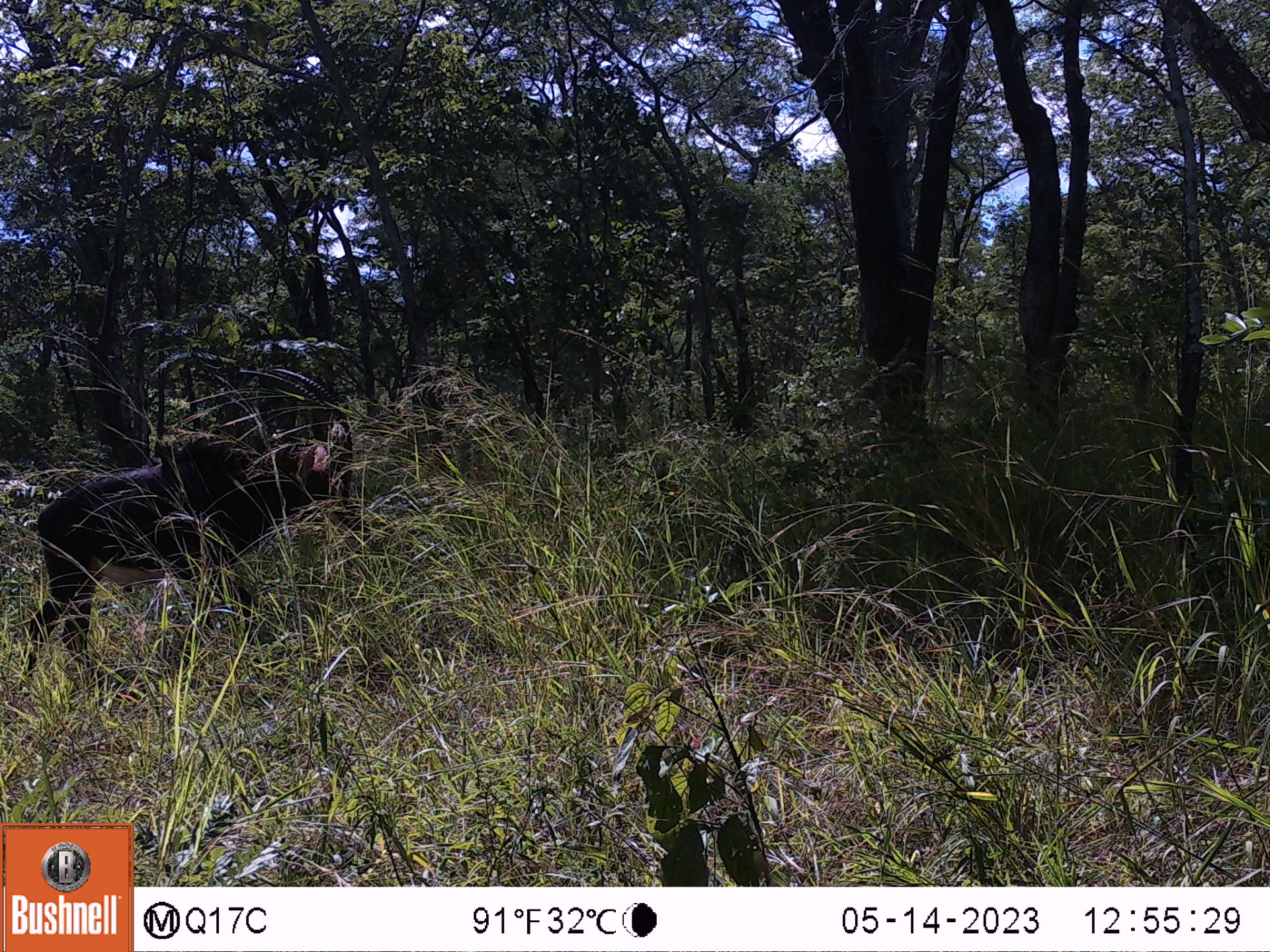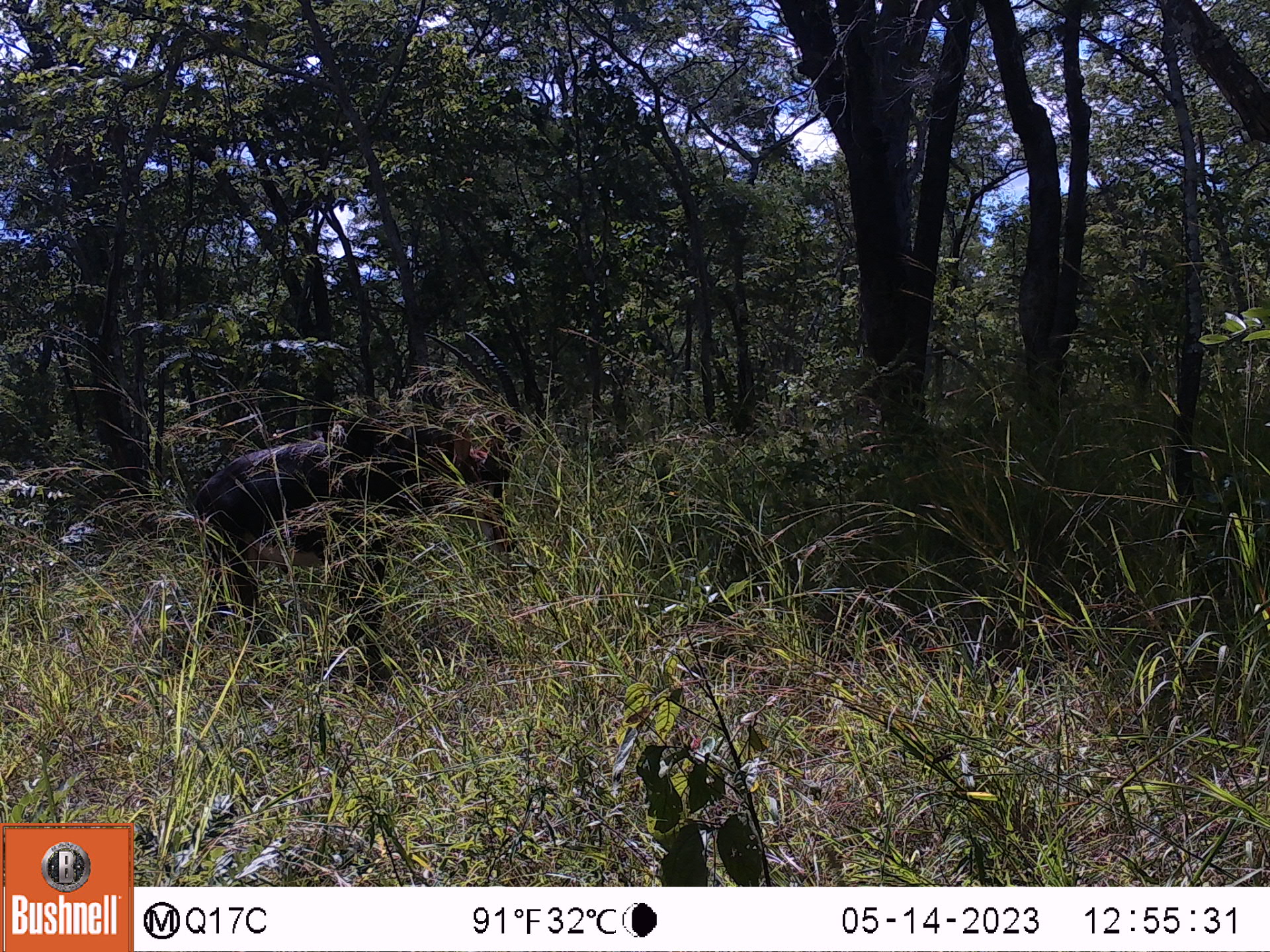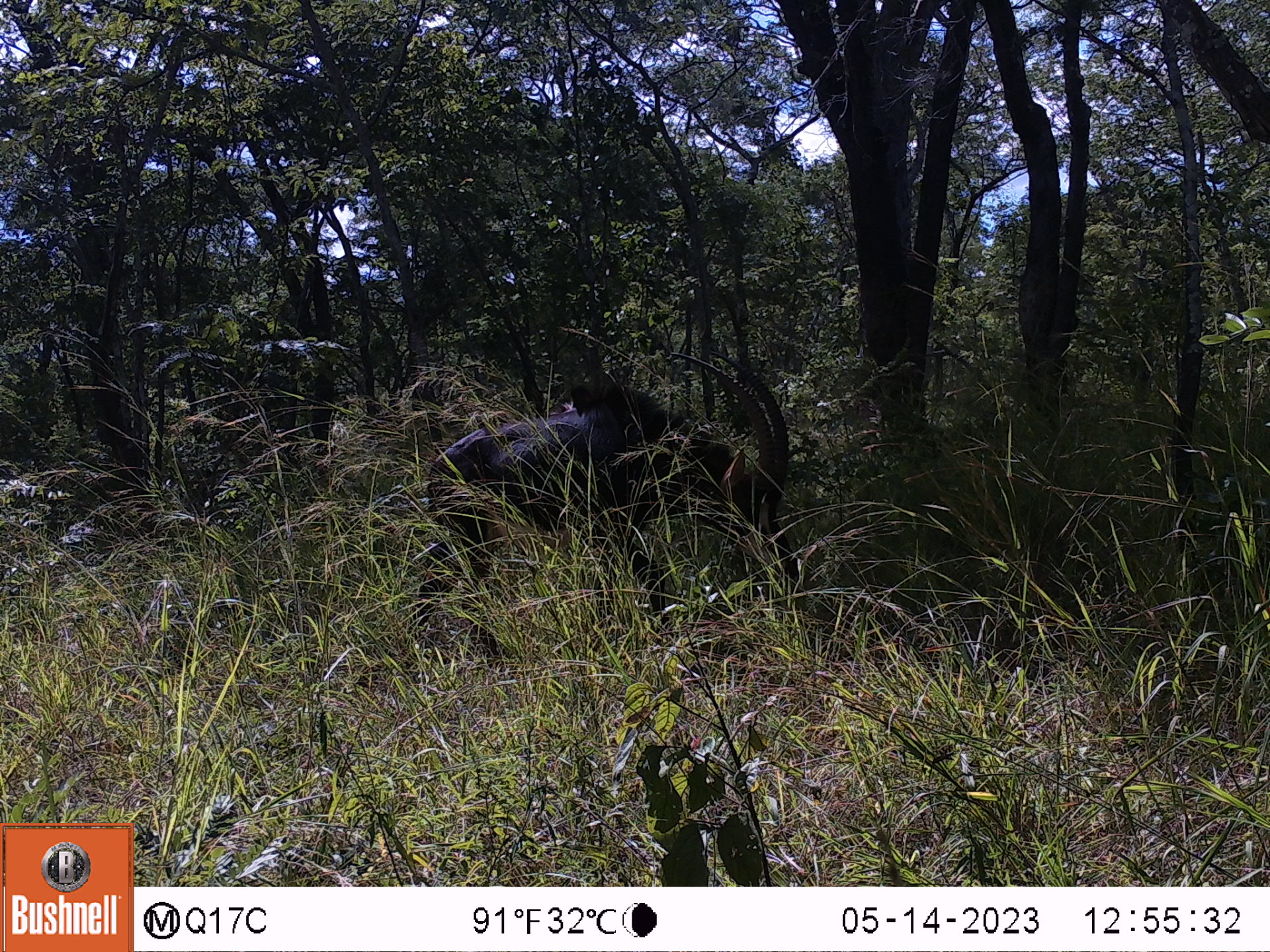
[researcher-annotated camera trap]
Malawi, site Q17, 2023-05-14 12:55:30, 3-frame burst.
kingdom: Animalia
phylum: Chordata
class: Mammalia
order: Artiodactyla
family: Bovidae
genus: Hippotragus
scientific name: Hippotragus niger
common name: sable antelope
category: sable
Sable (sable antelope) (Hippotragus niger), count 1.